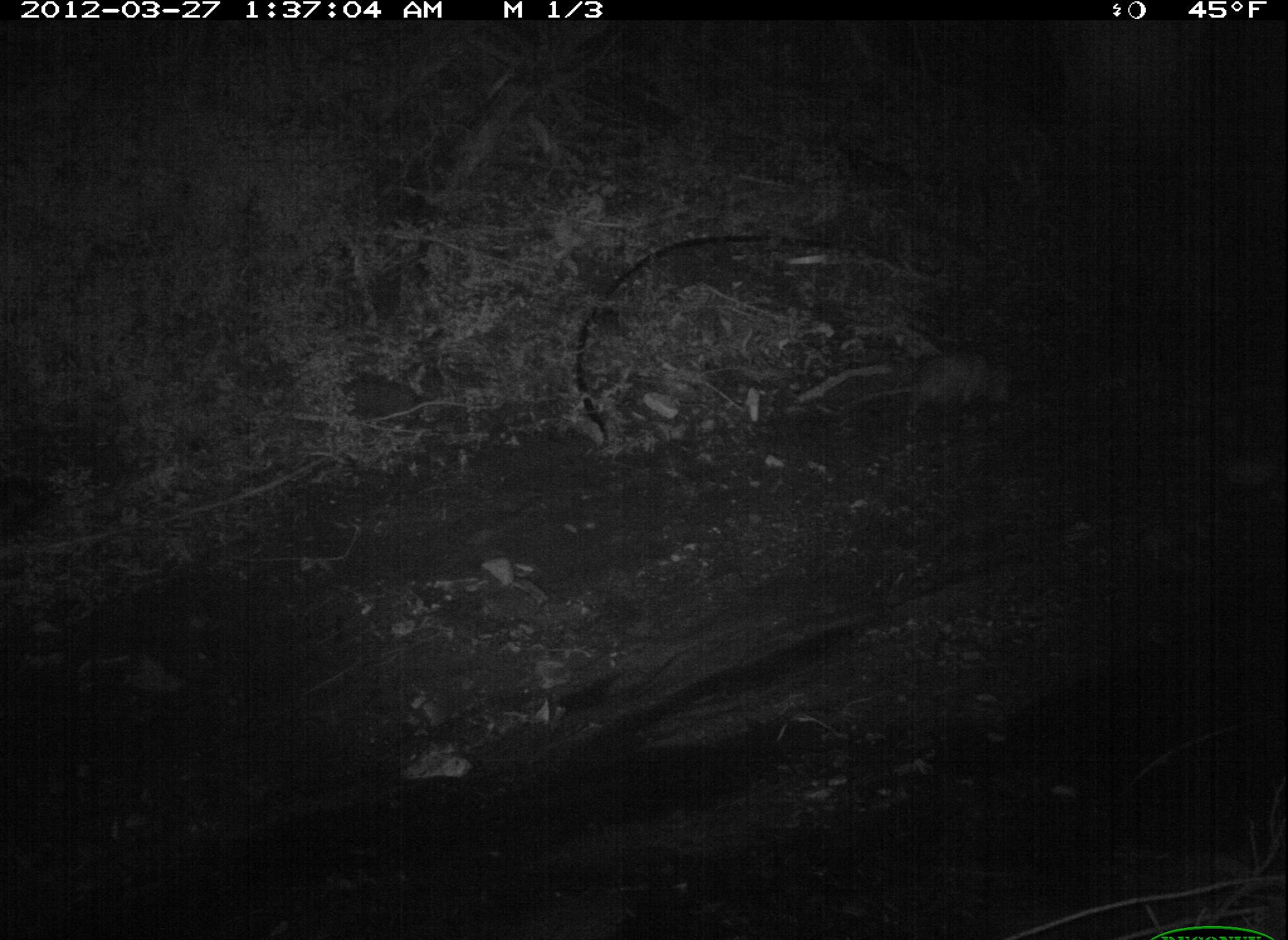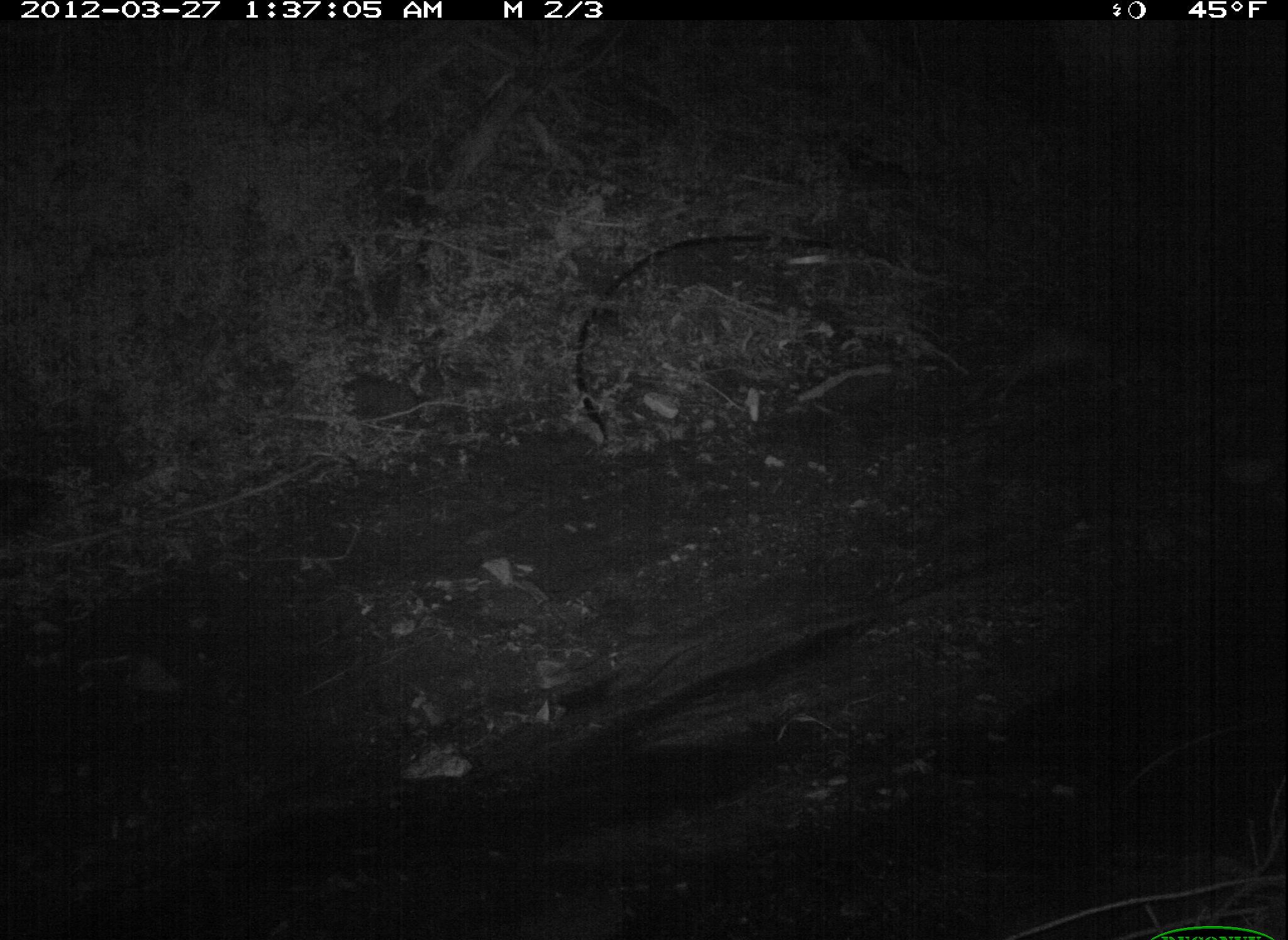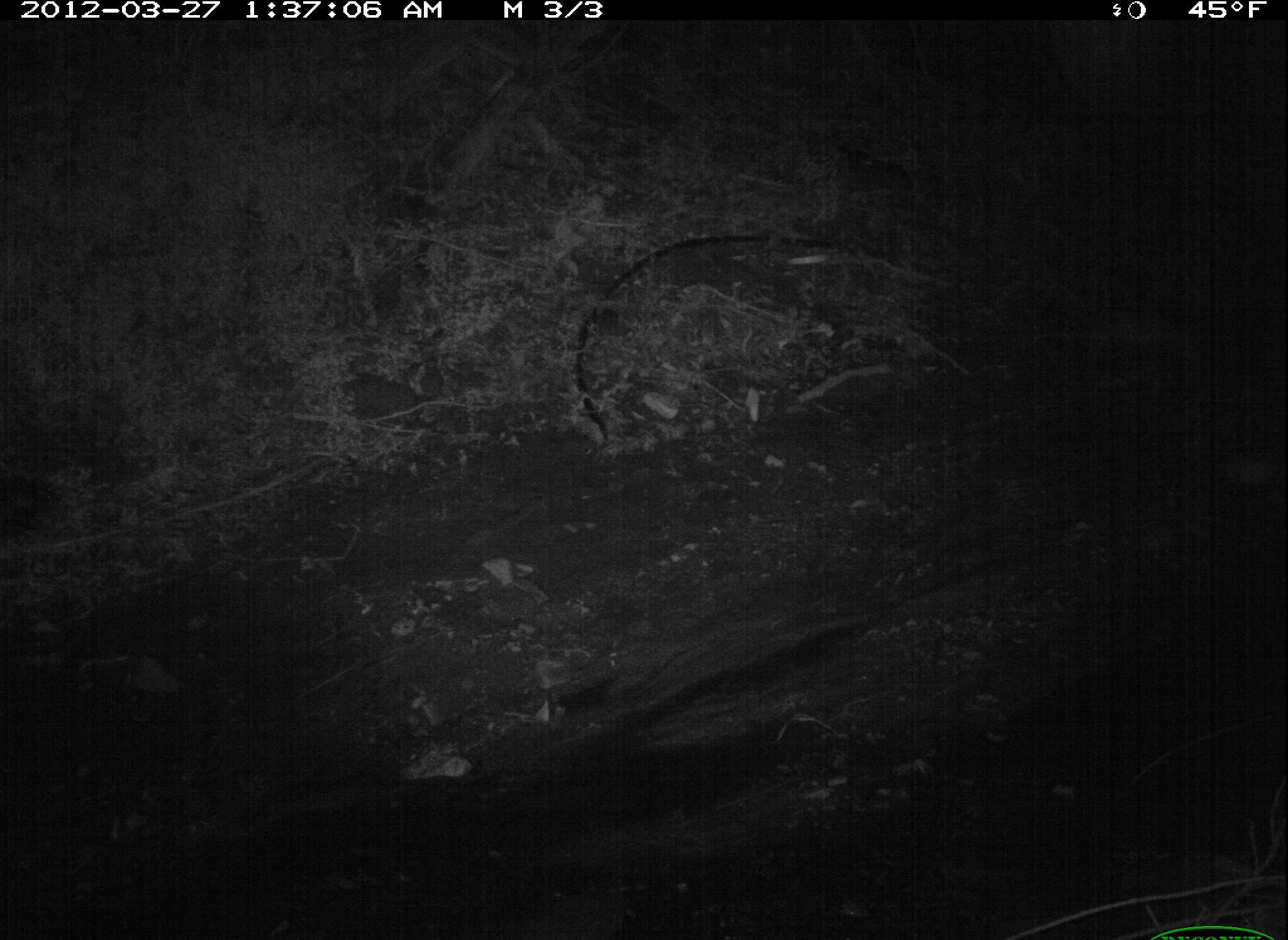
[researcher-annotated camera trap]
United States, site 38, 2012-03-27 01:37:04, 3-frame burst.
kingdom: Animalia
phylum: Chordata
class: Mammalia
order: Didelphimorphia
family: Didelphidae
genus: Didelphis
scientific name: Didelphis virginiana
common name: virginia opossum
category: opossum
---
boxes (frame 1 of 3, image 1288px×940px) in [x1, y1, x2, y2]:
opossum: [881, 325, 1042, 433]